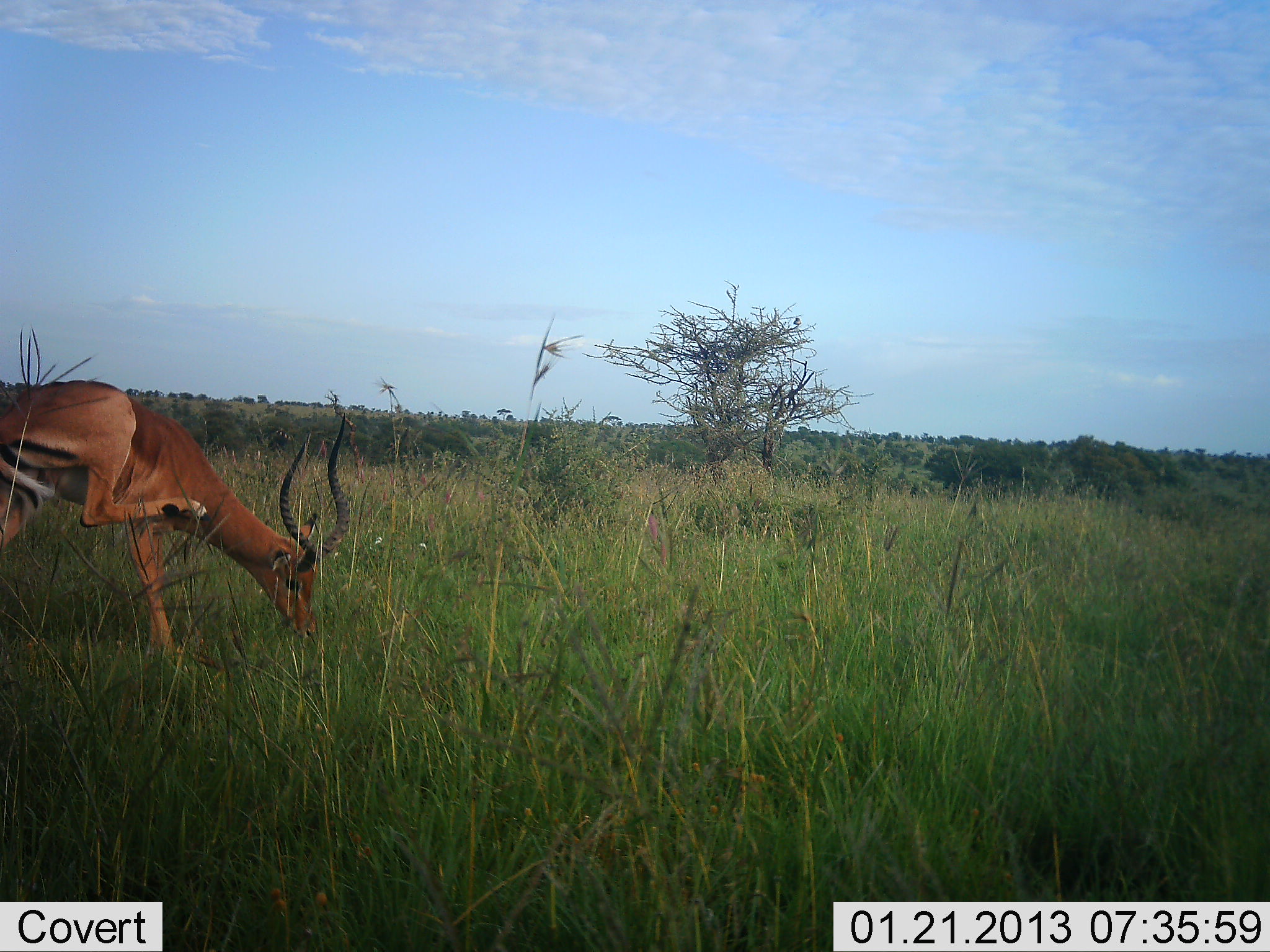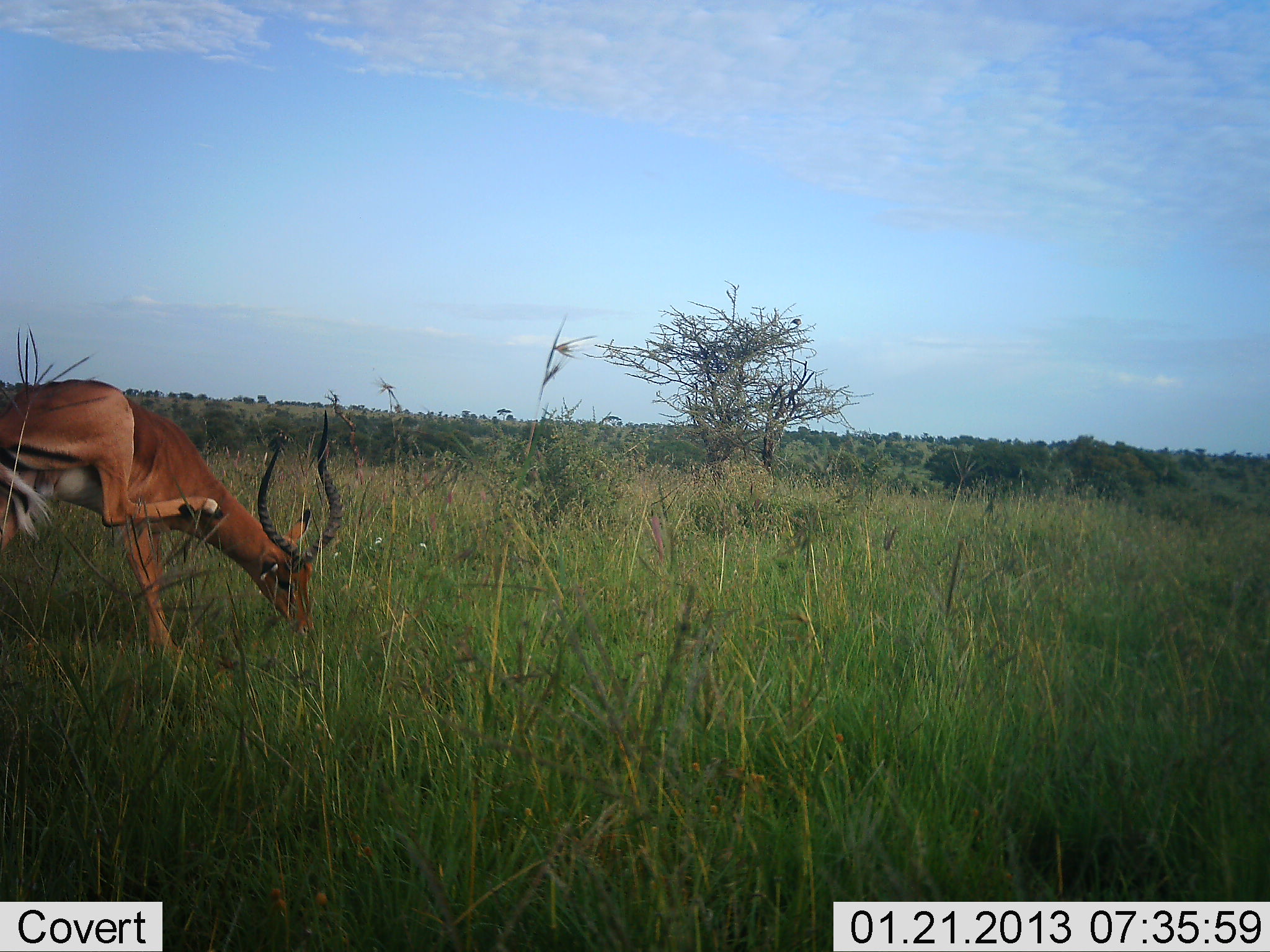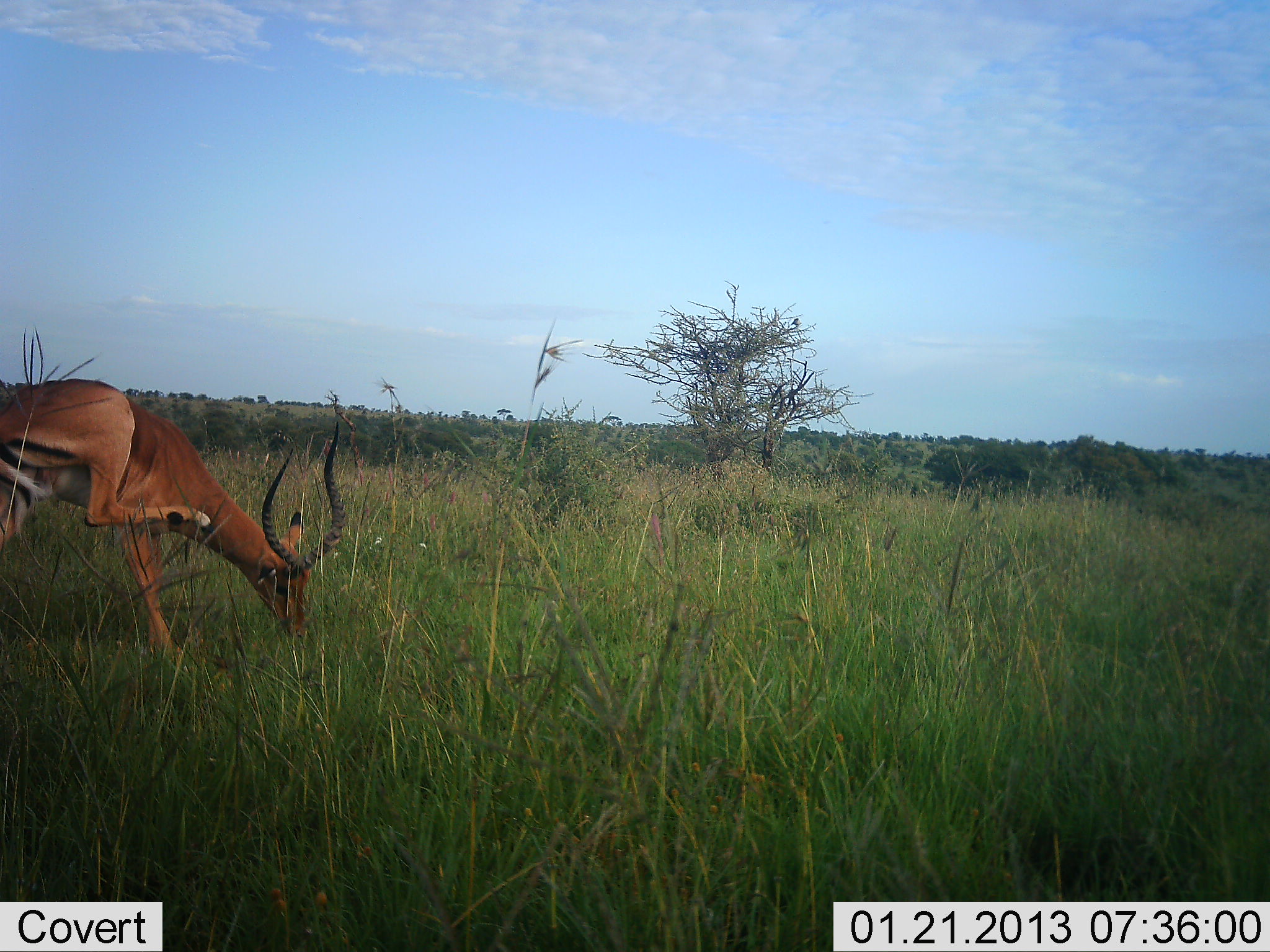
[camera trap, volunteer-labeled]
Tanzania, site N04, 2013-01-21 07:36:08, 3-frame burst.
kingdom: Animalia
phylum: Chordata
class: Mammalia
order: Artiodactyla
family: Bovidae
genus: Aepyceros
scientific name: Aepyceros melampus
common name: impala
Impala (Aepyceros melampus), count 1. Behavior (volunteer vote fractions): standing 43%, resting 0%, moving 23%, interacting 3%. Young present (vote fraction): 0%. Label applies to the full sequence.